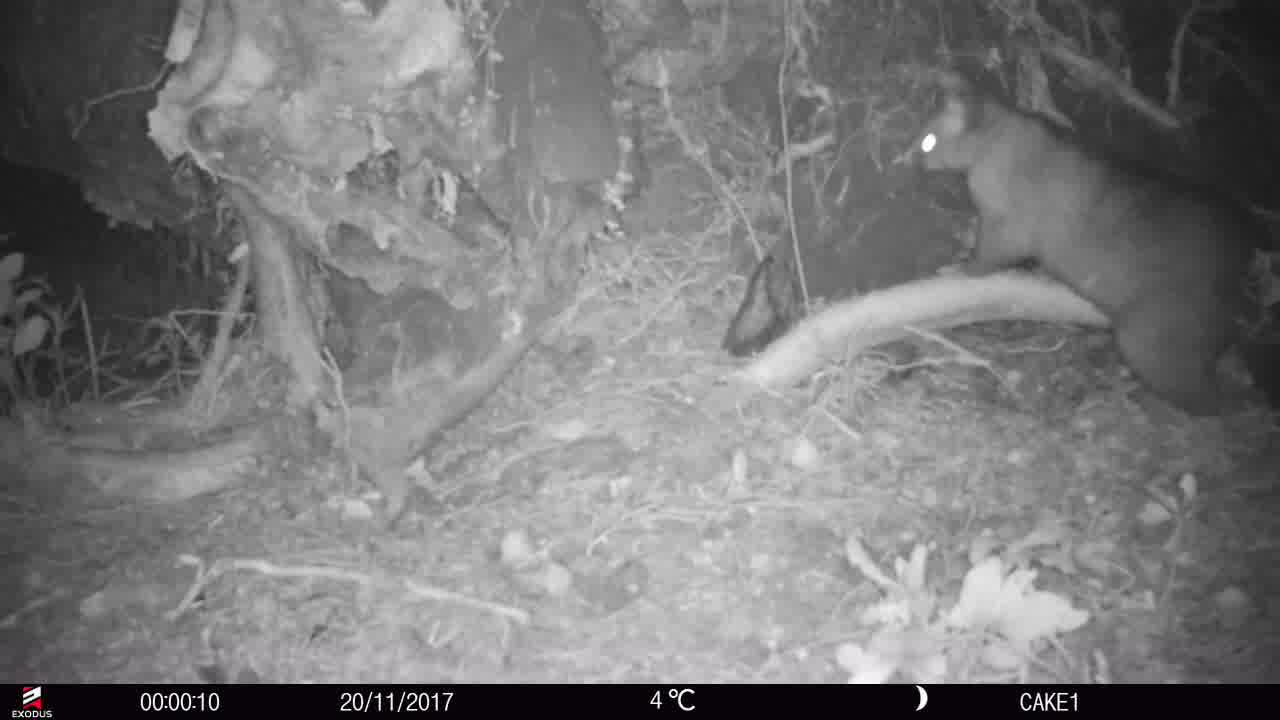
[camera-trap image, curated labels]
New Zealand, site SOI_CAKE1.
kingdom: Animalia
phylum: Chordata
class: Mammalia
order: Diprotodontia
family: Phalangeridae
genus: Trichosurus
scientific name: Trichosurus vulpecula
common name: common brushtail possum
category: possum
Possum (common brushtail possum) (Trichosurus vulpecula).